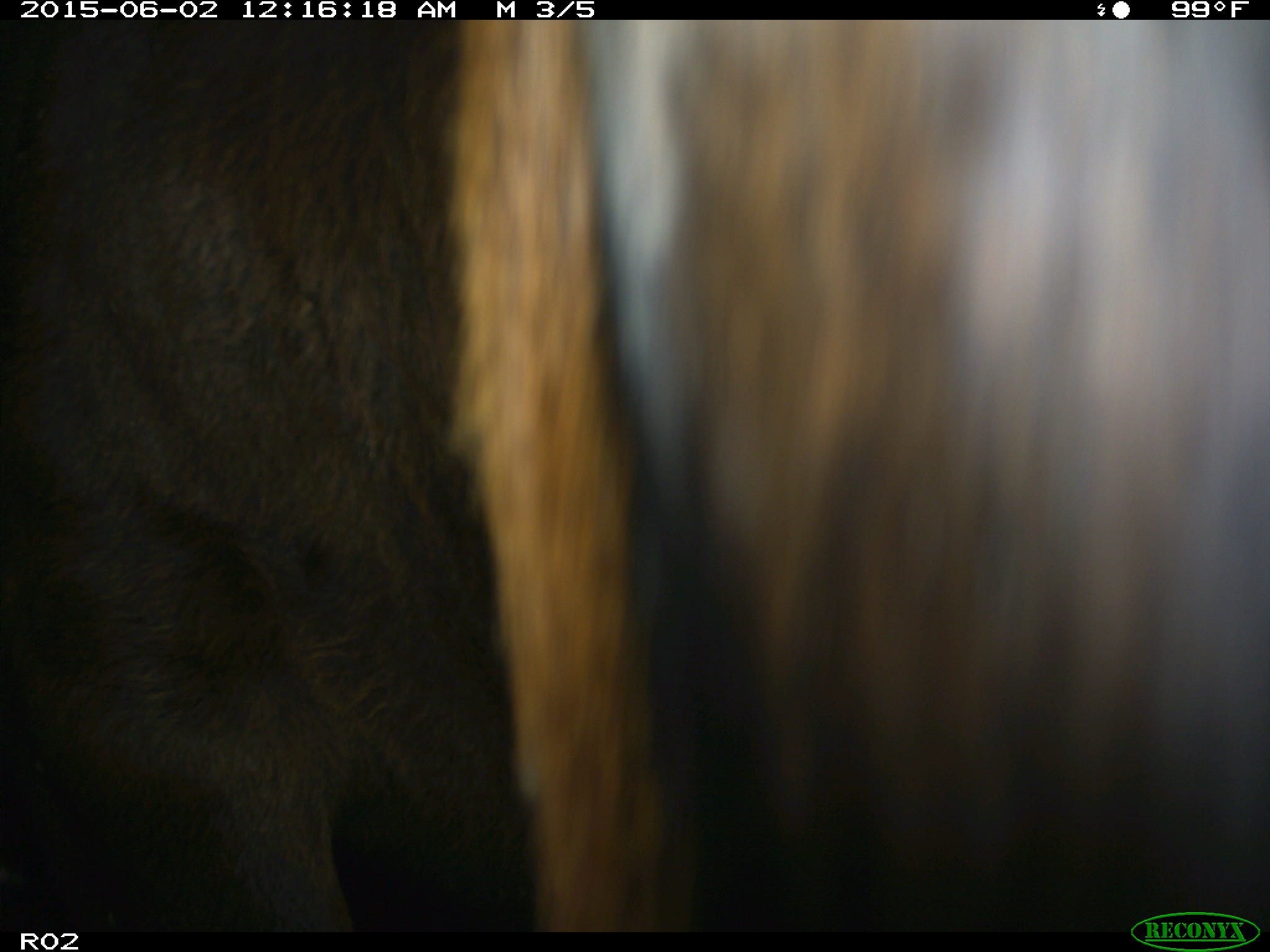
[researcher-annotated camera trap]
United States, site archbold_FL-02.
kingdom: Animalia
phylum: Chordata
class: Mammalia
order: Artiodactyla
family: Bovidae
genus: Bos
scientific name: Bos taurus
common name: domestic cow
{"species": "Bos taurus (domestic cow)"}